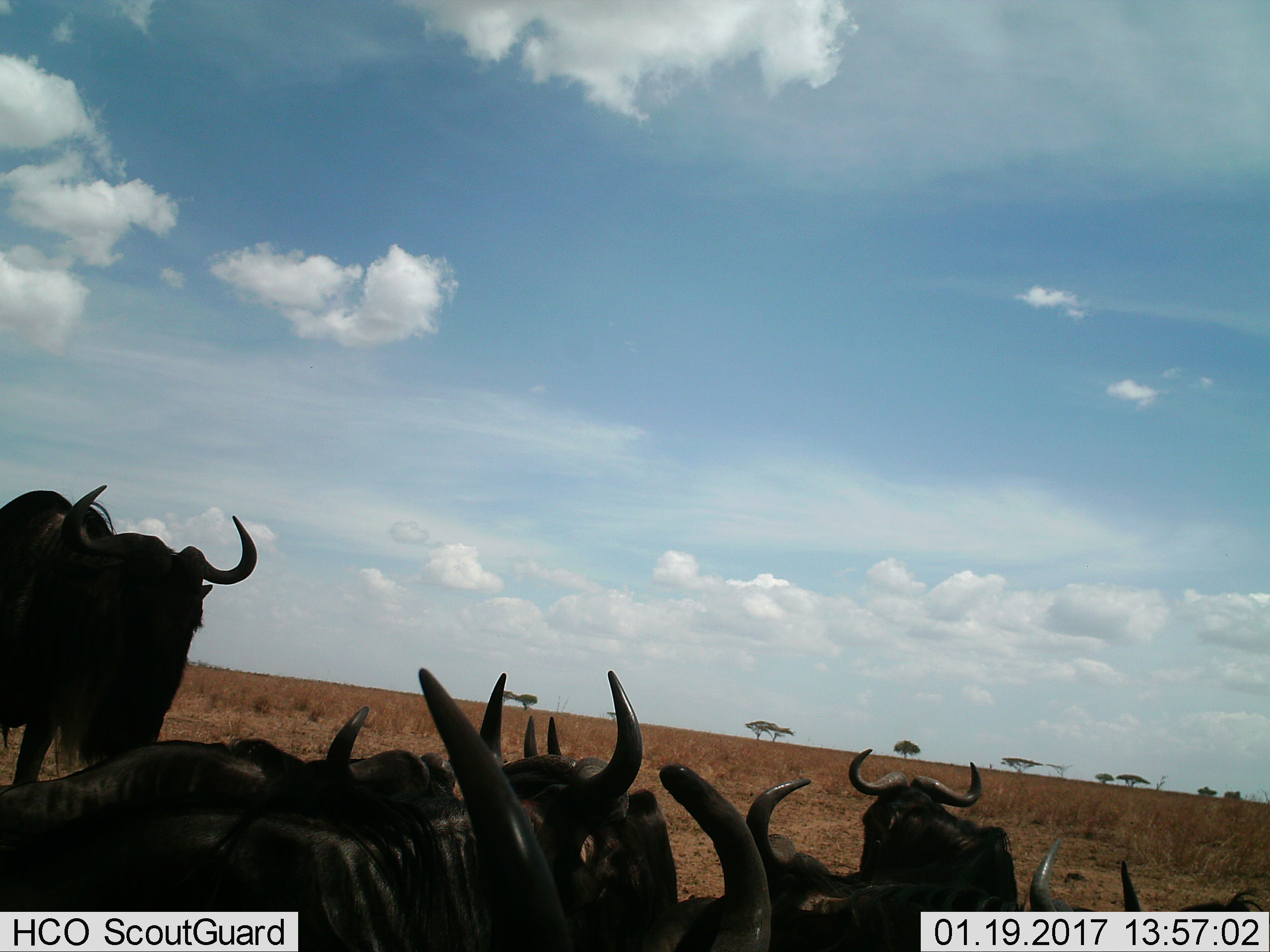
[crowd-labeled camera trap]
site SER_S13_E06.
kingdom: Animalia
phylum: Chordata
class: Mammalia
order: Artiodactyla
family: Bovidae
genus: Connochaetes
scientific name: Connochaetes taurinus taurinus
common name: blue wildebeest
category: wildebeestblue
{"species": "wildebeestblue (blue wildebeest) (Connochaetes taurinus taurinus)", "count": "8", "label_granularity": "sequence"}